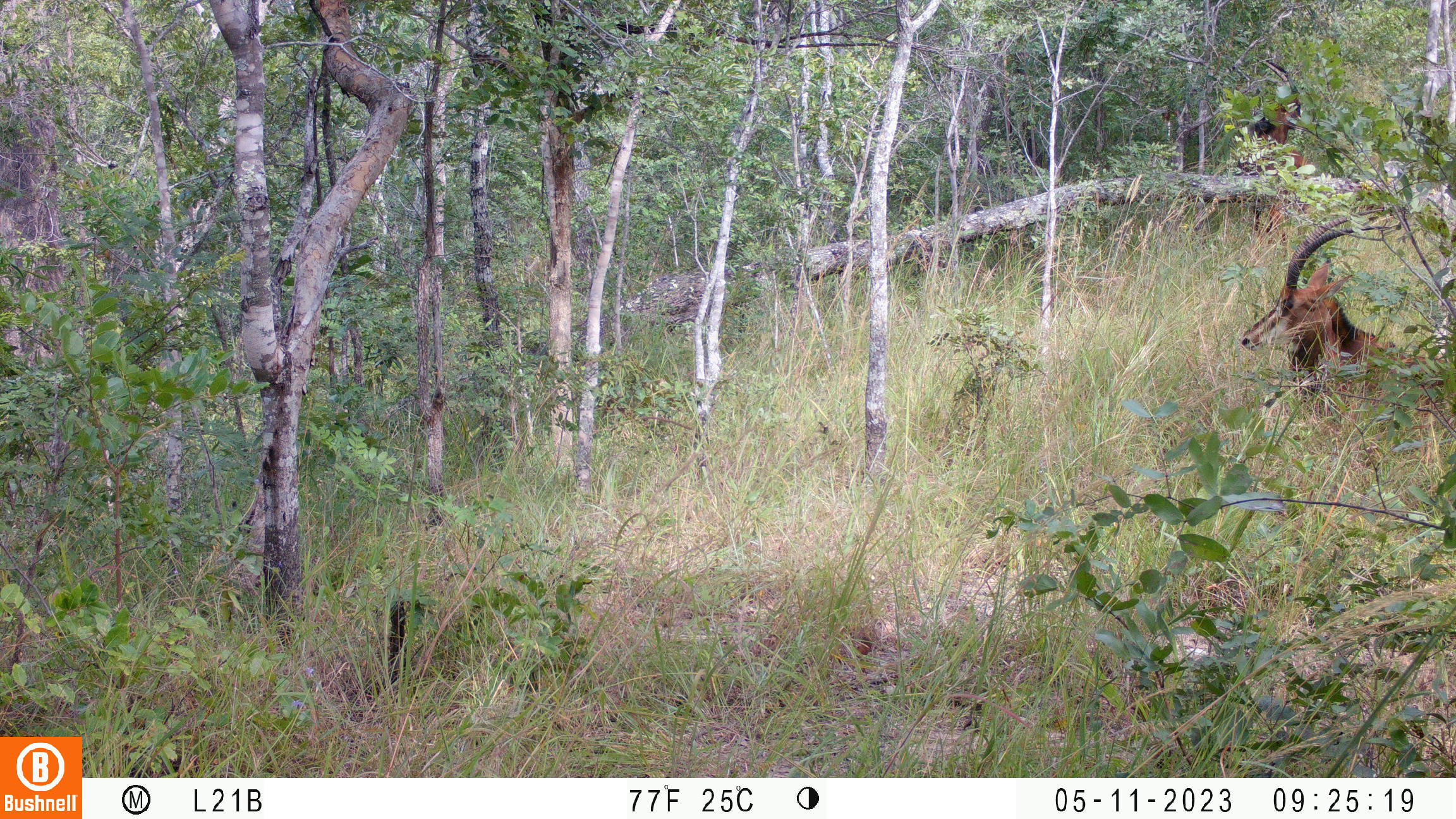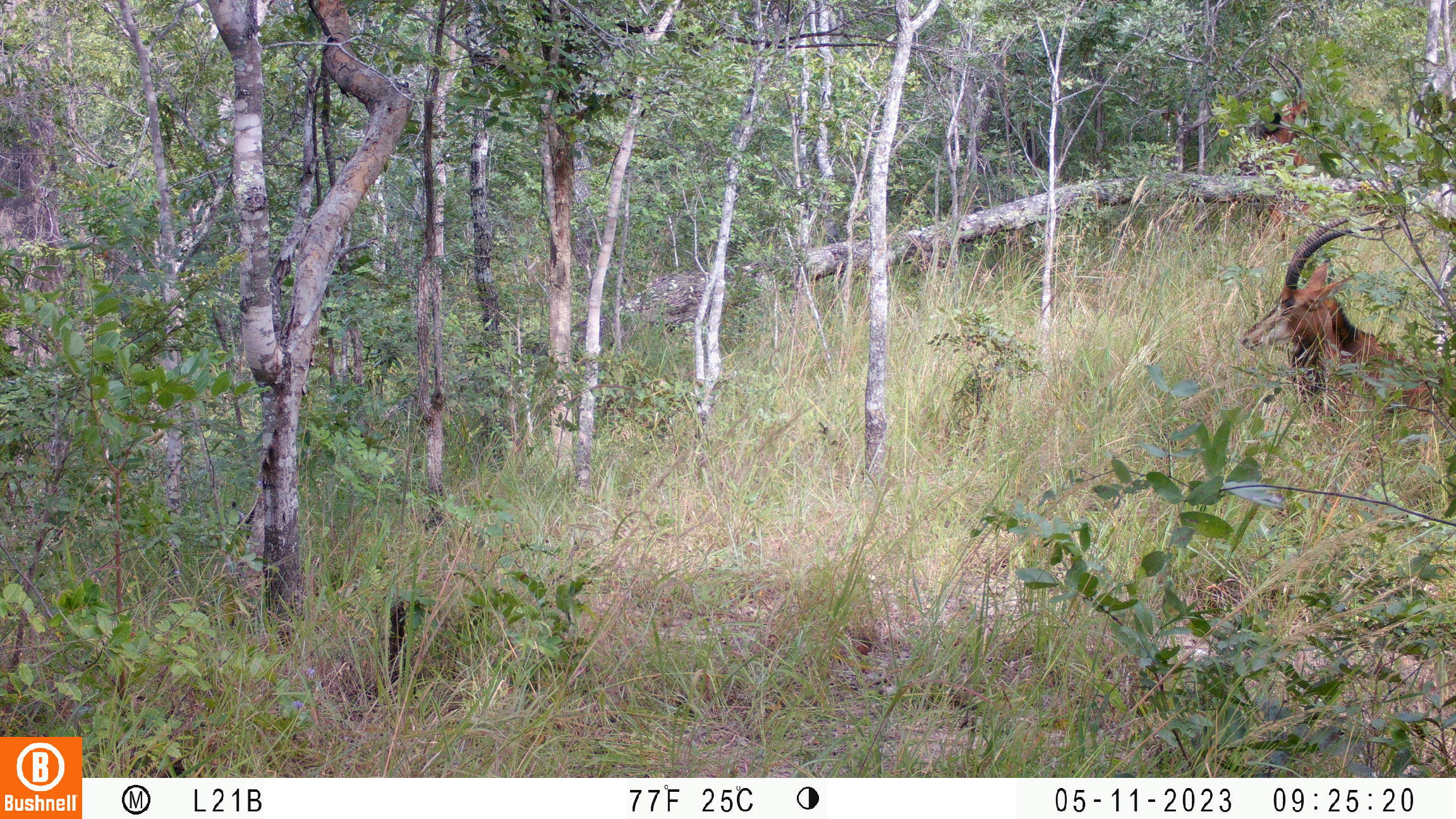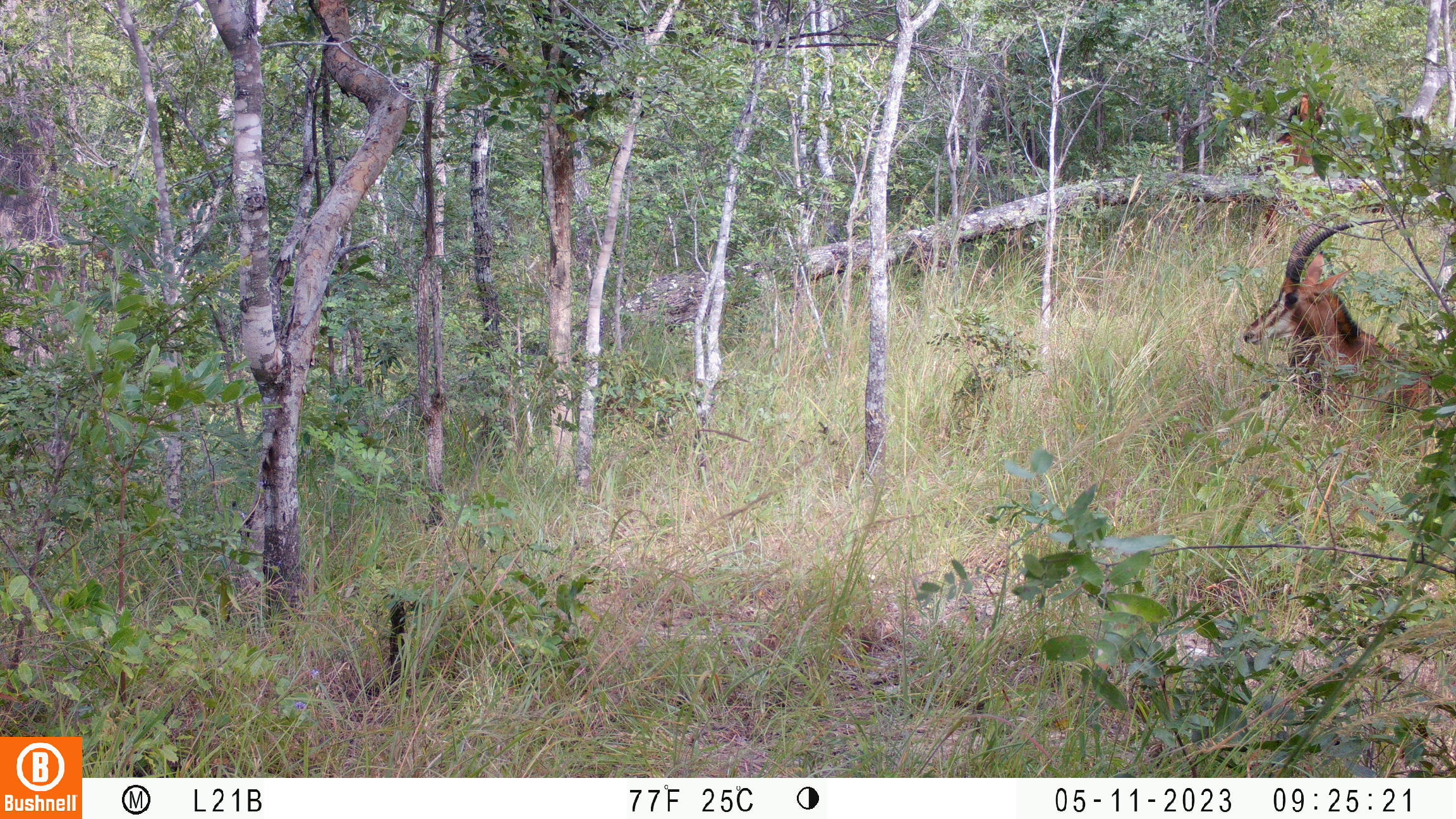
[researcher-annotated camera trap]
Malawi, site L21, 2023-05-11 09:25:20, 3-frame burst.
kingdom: Animalia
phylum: Chordata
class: Mammalia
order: Artiodactyla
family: Bovidae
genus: Hippotragus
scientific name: Hippotragus niger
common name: sable antelope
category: sable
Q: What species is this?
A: Sable (sable antelope) (Hippotragus niger).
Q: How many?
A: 2.